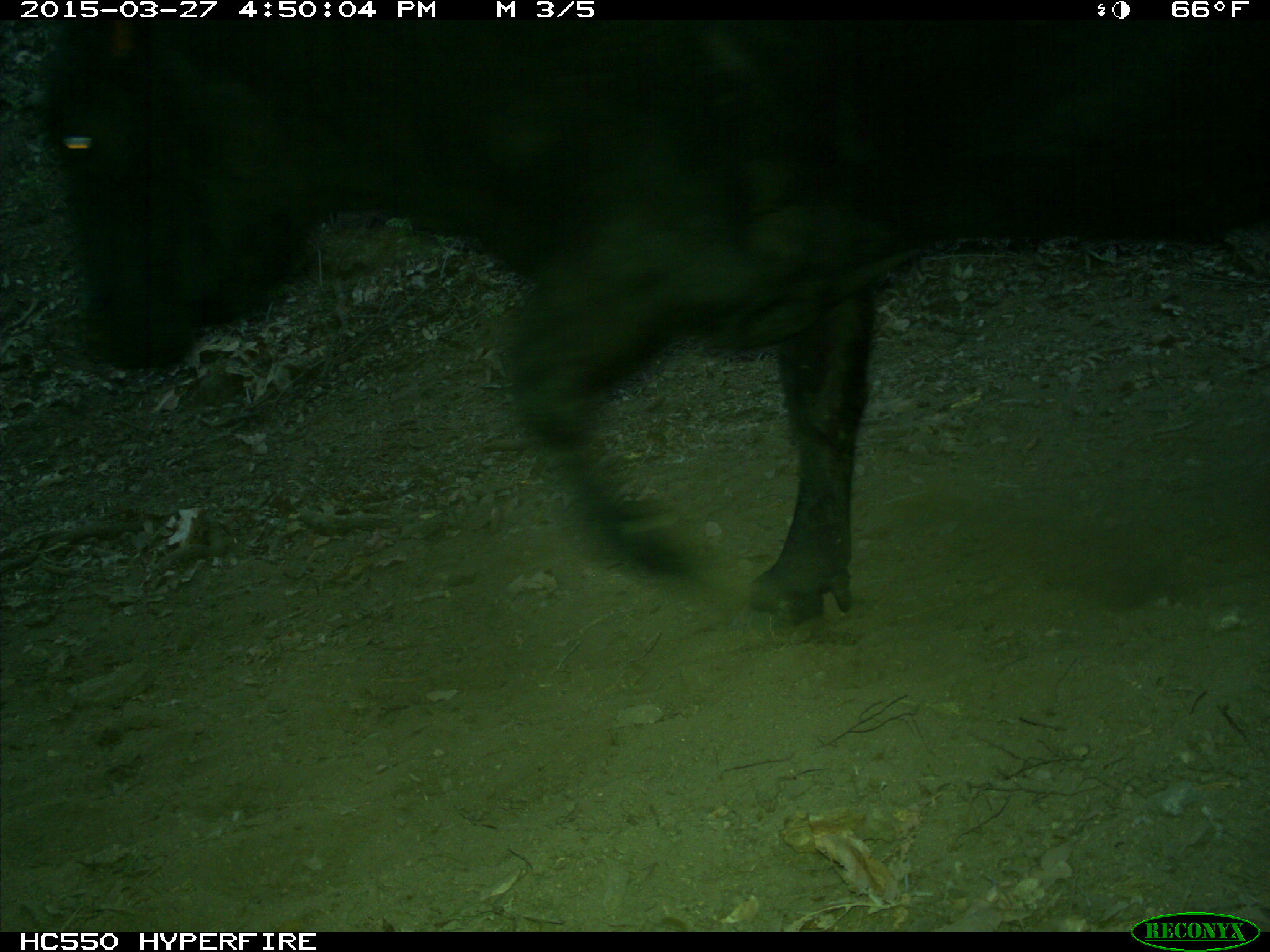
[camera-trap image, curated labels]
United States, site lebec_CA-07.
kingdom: Animalia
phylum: Chordata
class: Mammalia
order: Artiodactyla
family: Bovidae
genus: Bos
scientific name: Bos taurus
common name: domestic cow